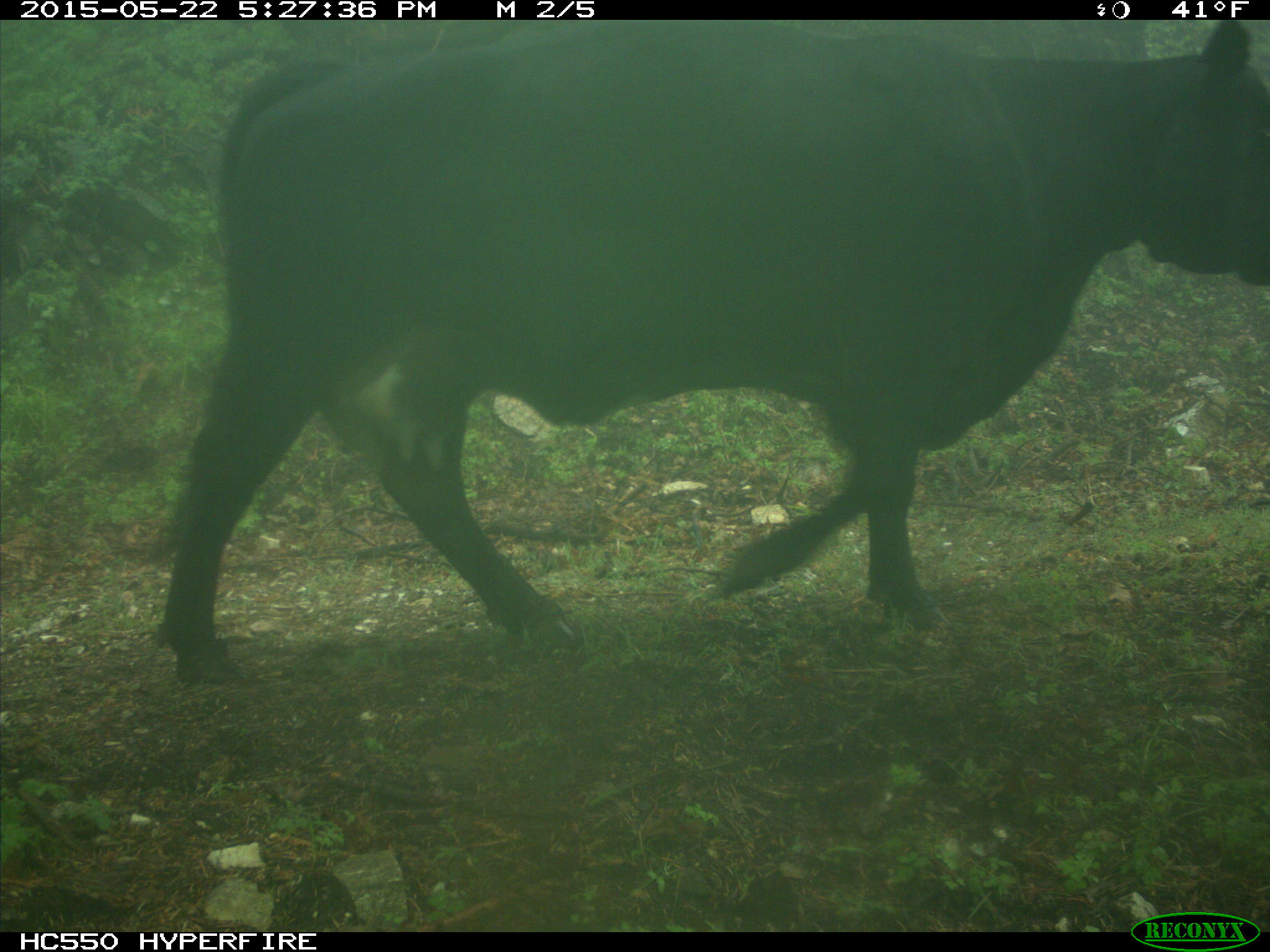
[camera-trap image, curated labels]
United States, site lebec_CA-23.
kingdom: Animalia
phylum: Chordata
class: Mammalia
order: Artiodactyla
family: Bovidae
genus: Bos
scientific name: Bos taurus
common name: domestic cow